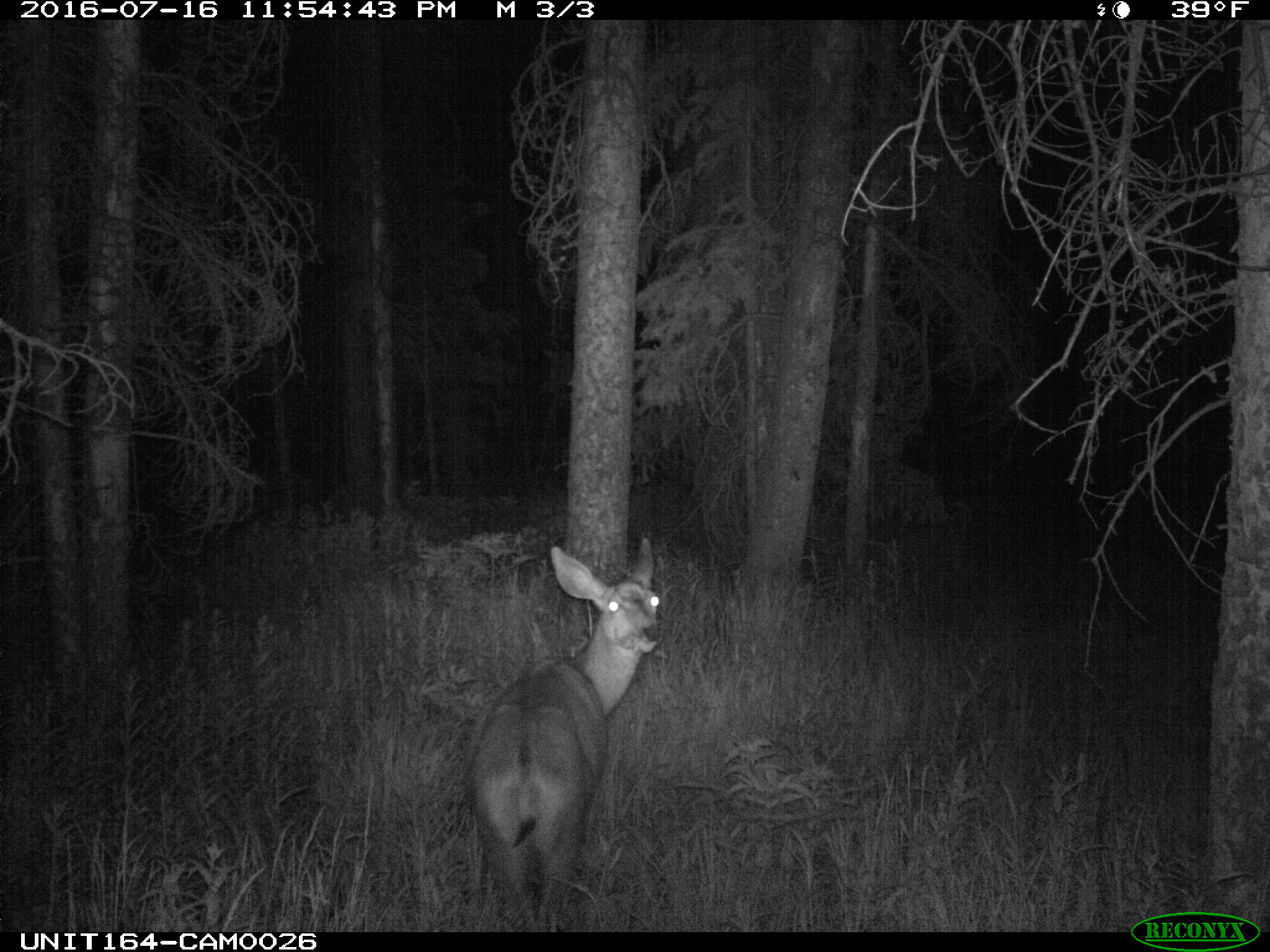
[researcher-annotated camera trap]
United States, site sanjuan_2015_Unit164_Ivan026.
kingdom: Animalia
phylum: Chordata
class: Mammalia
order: Artiodactyla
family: Cervidae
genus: Odocoileus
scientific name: Odocoileus hemionus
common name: mule deer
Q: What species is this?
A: Odocoileus hemionus (mule deer).